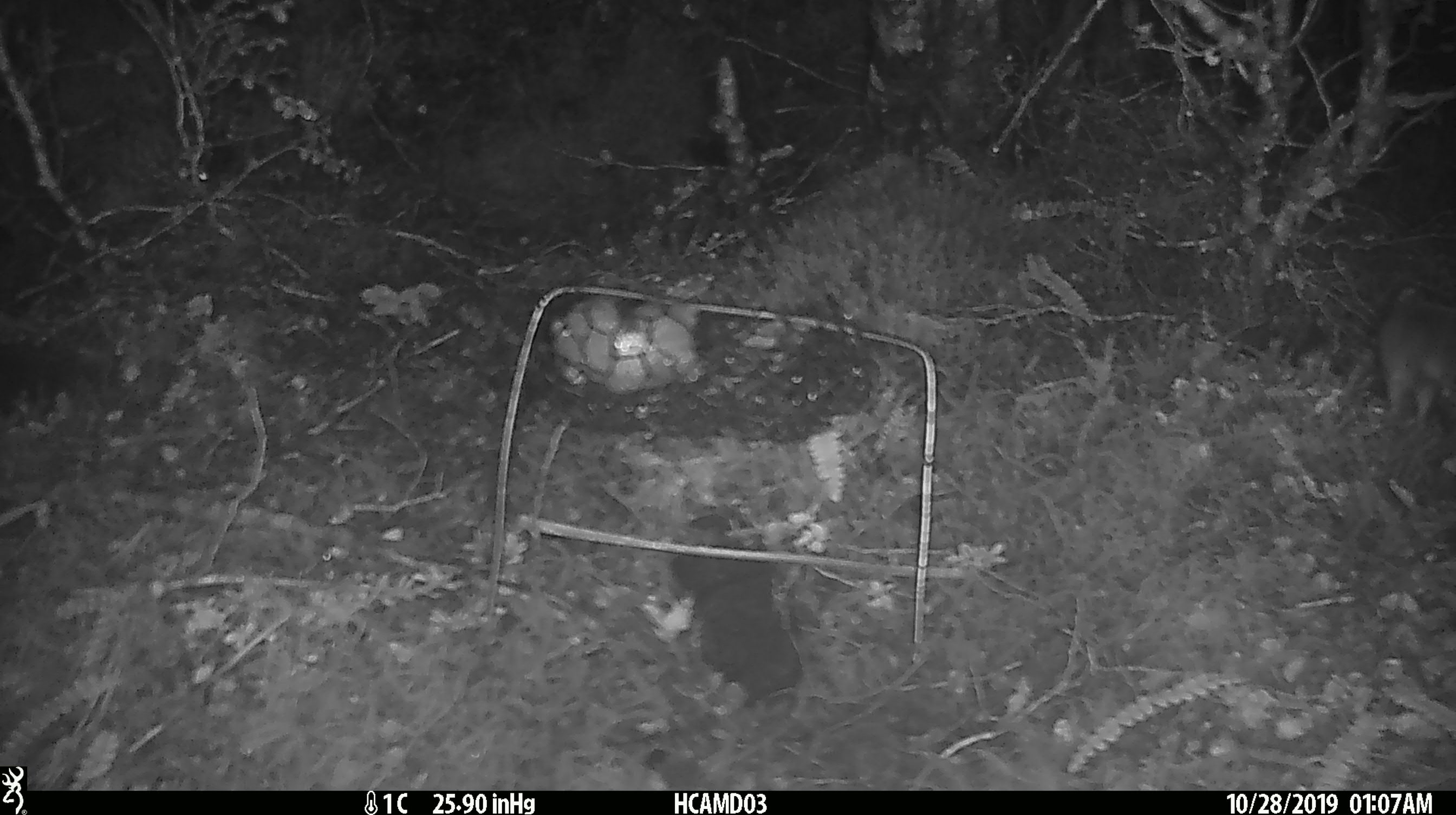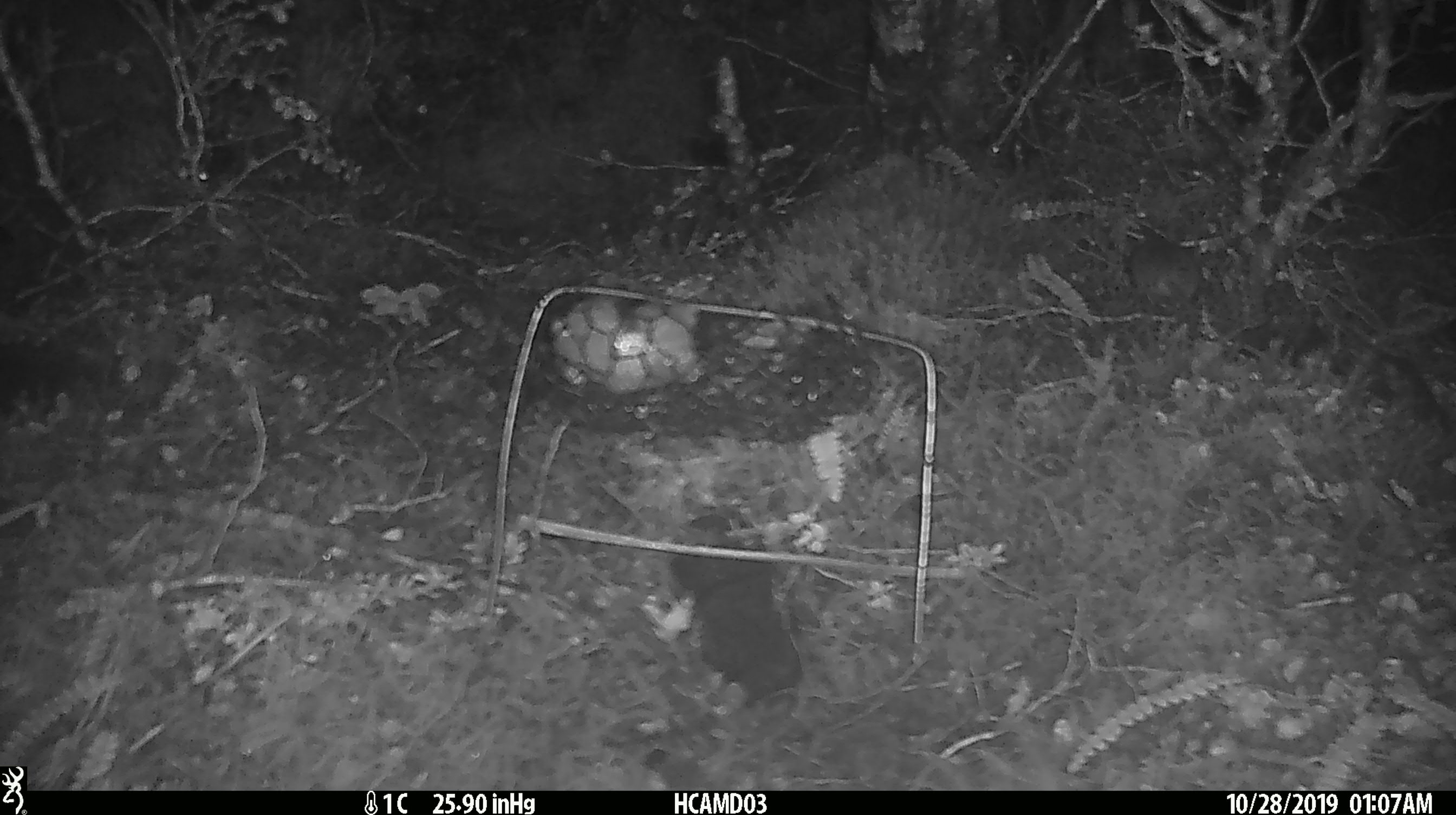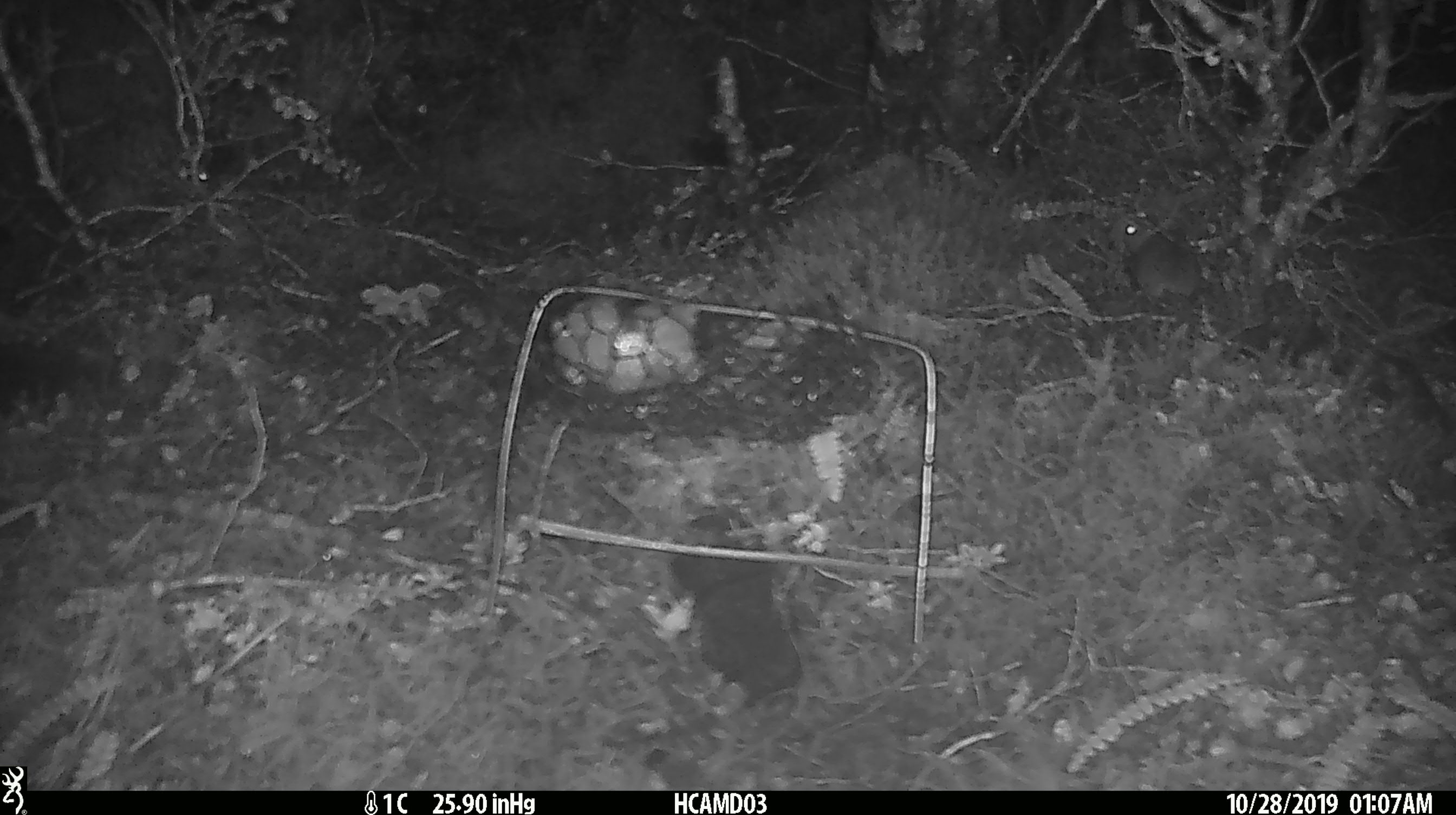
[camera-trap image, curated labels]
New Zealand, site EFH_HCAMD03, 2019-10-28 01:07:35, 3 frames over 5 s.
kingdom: Animalia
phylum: Chordata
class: Mammalia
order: Rodentia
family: Muridae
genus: Mus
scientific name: Mus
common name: mouse